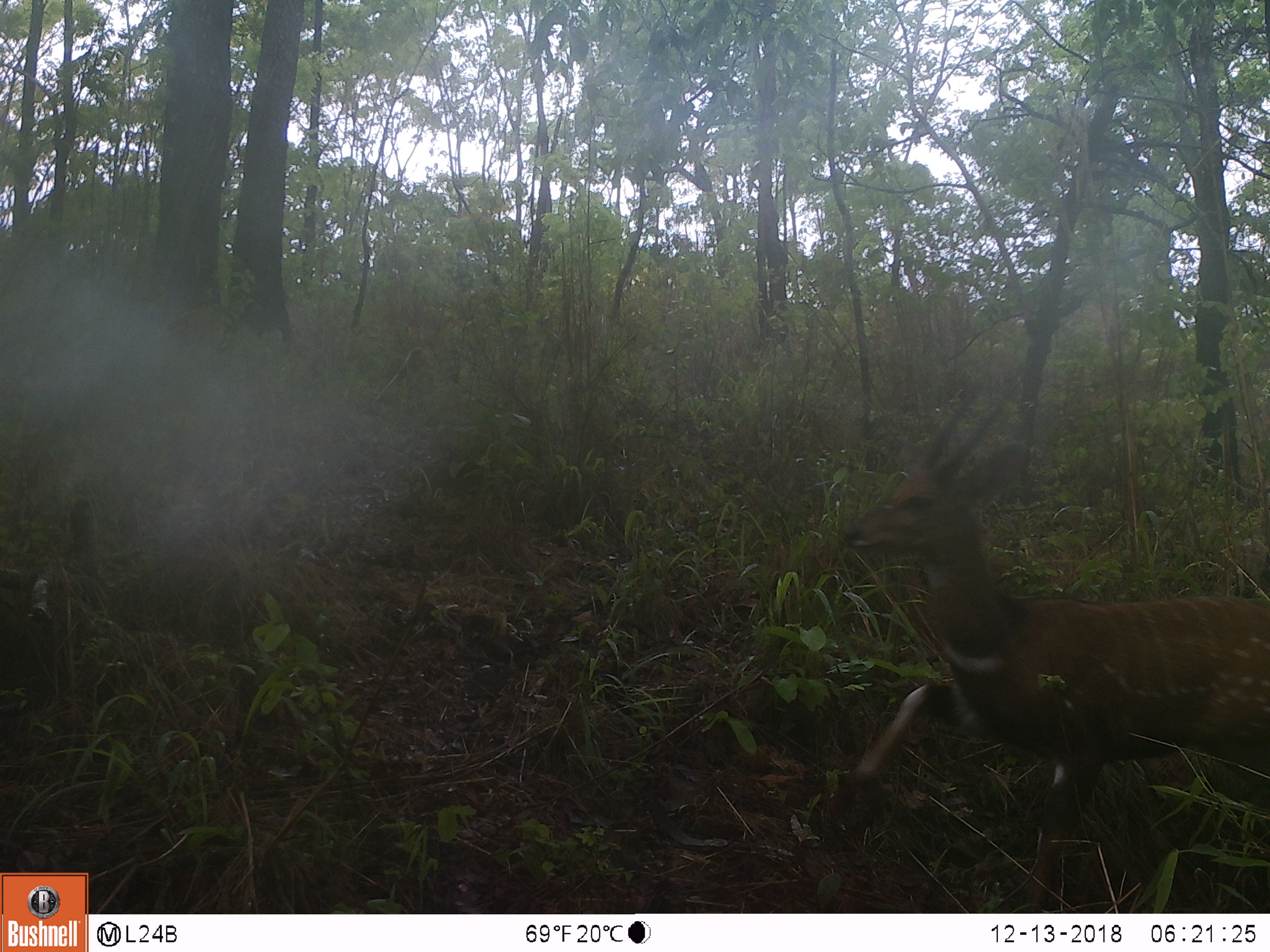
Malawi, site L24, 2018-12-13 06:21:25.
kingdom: Animalia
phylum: Chordata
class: Mammalia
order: Artiodactyla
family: Bovidae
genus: Tragelaphus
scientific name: Tragelaphus sylvaticus sylvaticus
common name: cape bushbuck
Cape bushbuck (Tragelaphus sylvaticus sylvaticus), count 1.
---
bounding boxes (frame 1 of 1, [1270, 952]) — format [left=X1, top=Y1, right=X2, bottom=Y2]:
cape bushbuck: [left=804, top=378, right=1268, bottom=908]